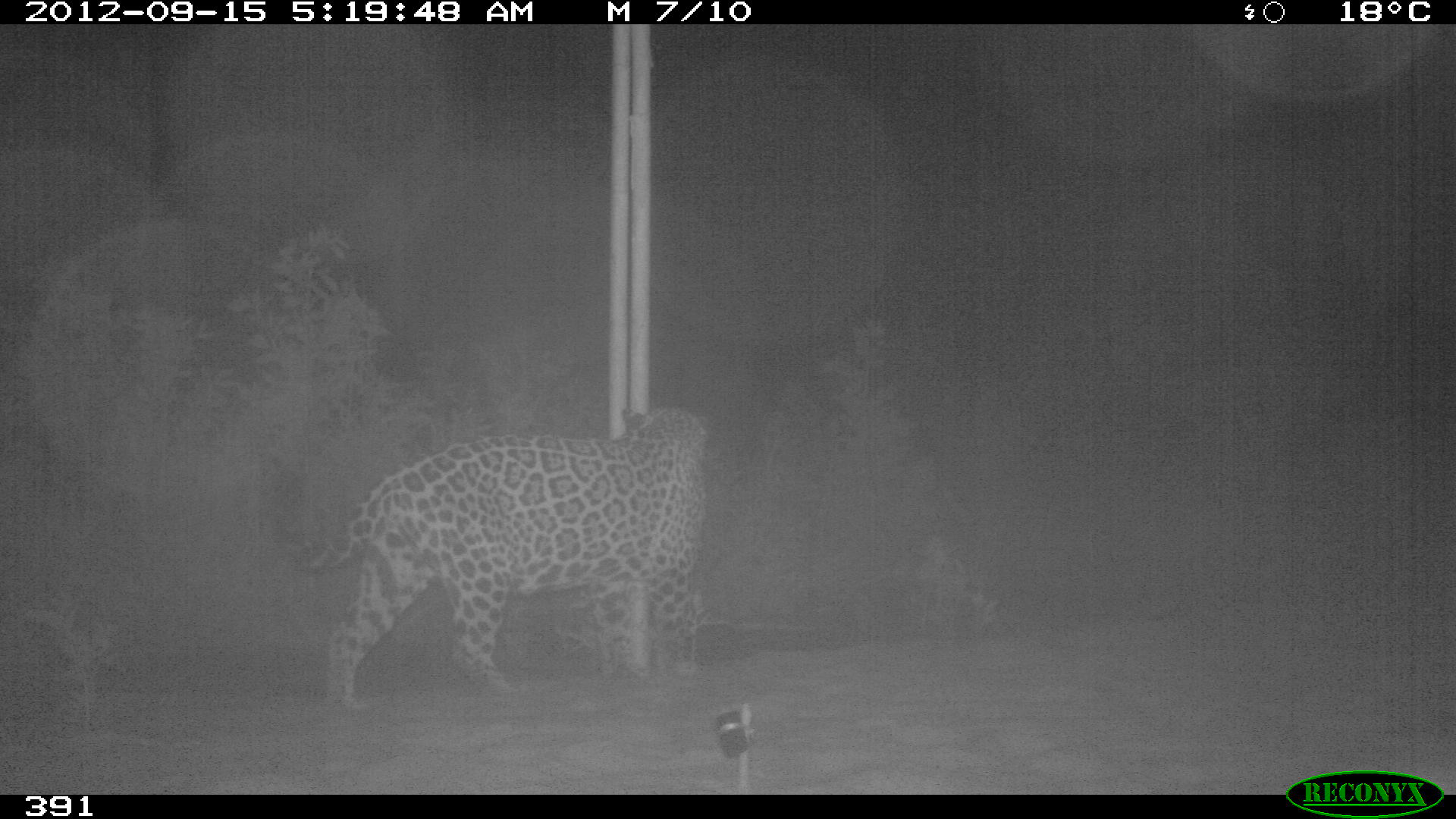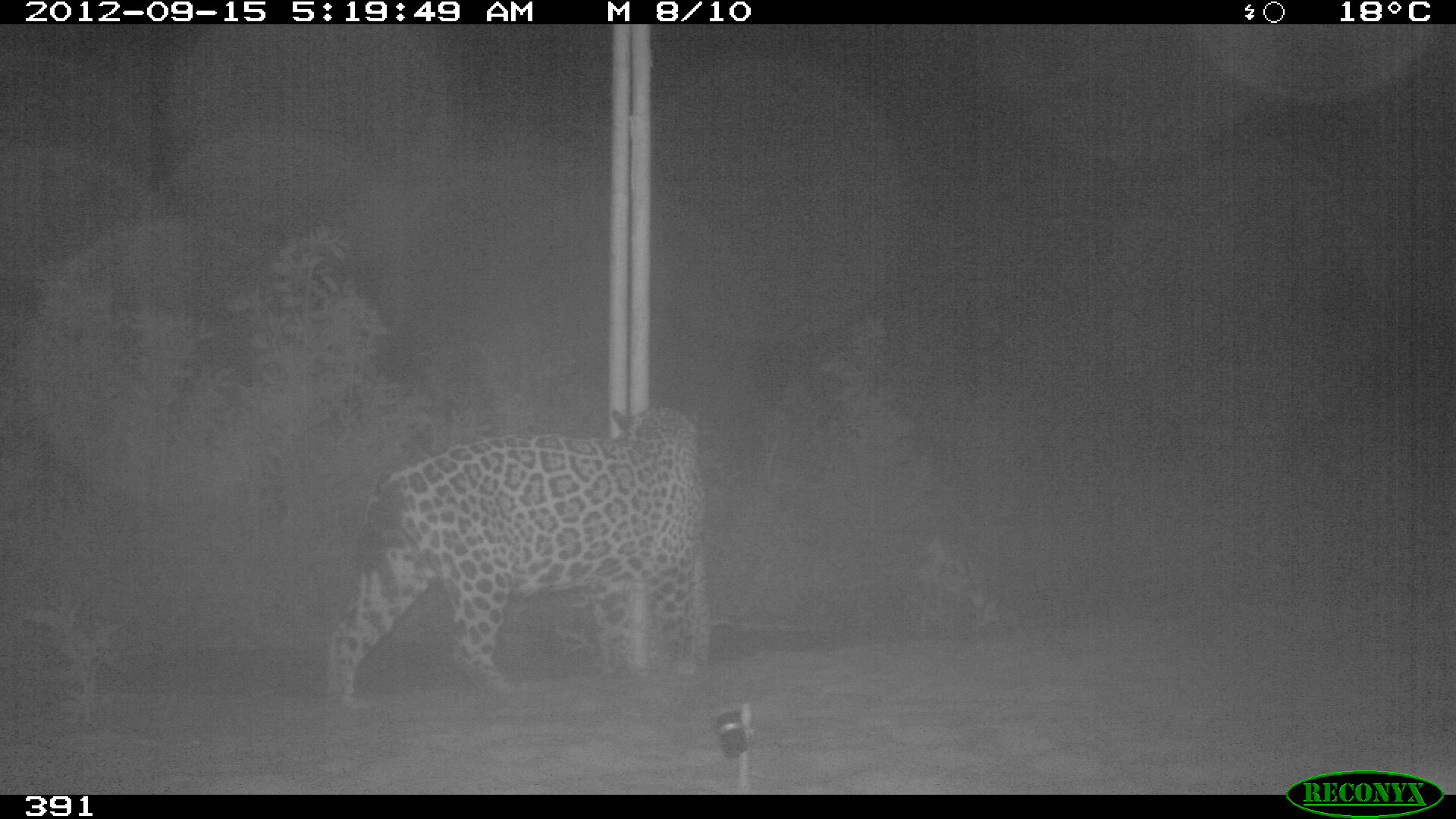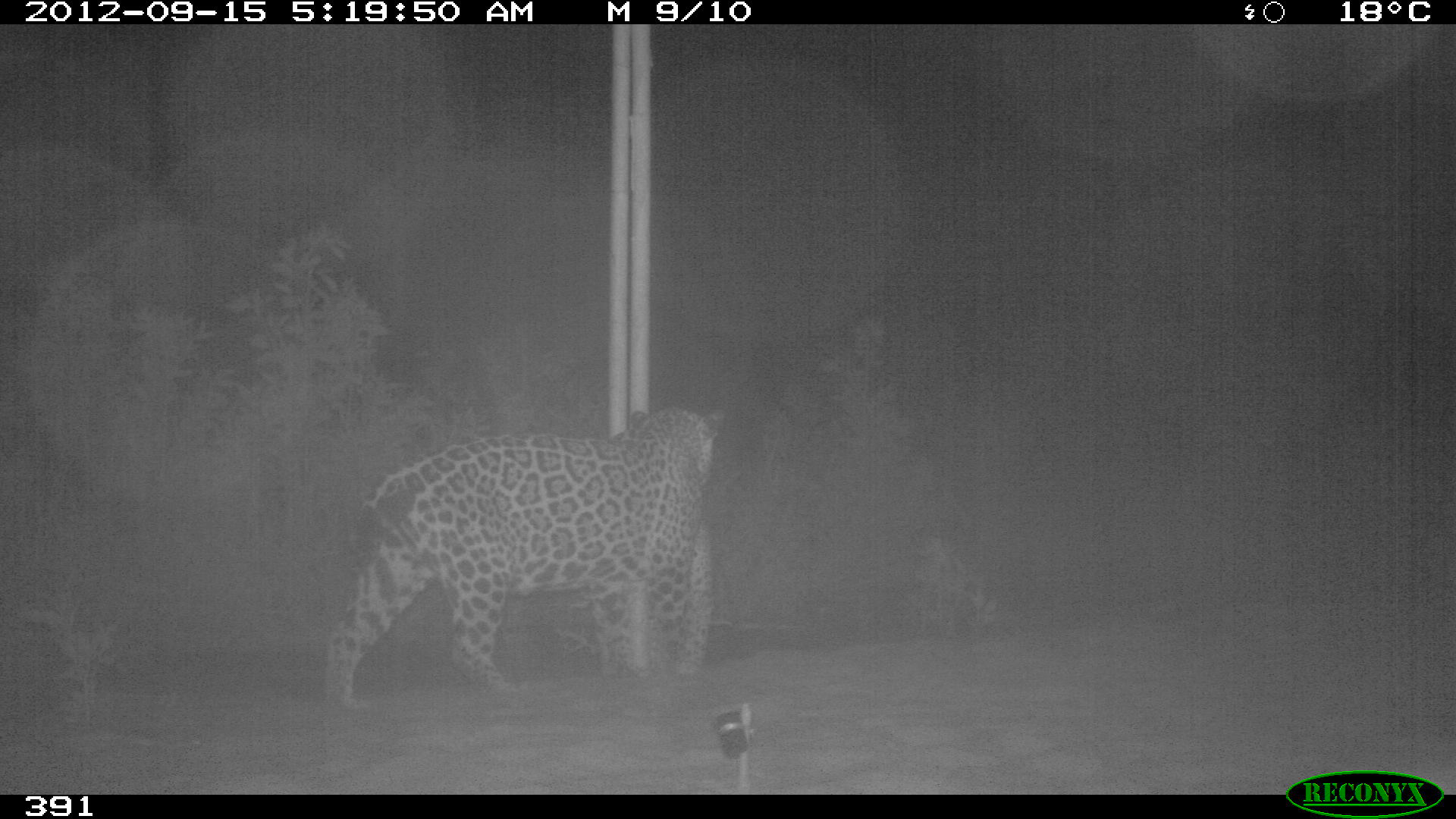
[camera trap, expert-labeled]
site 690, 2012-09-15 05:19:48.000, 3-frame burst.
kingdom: Animalia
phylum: Chordata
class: Mammalia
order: Carnivora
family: Felidae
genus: Panthera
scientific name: Panthera onca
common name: jaguar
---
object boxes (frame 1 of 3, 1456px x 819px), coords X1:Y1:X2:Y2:
panthera onca: 272:402:714:706